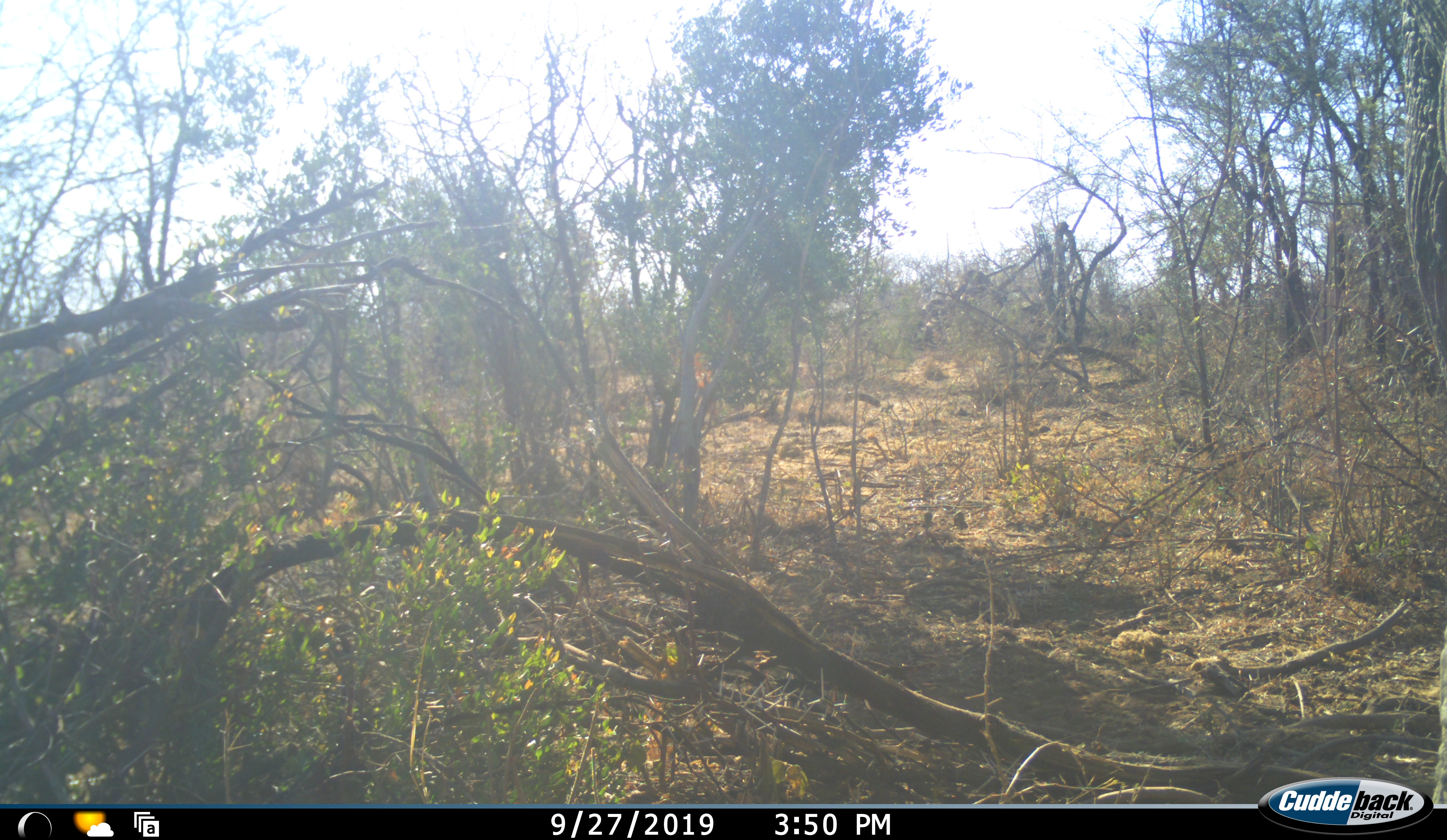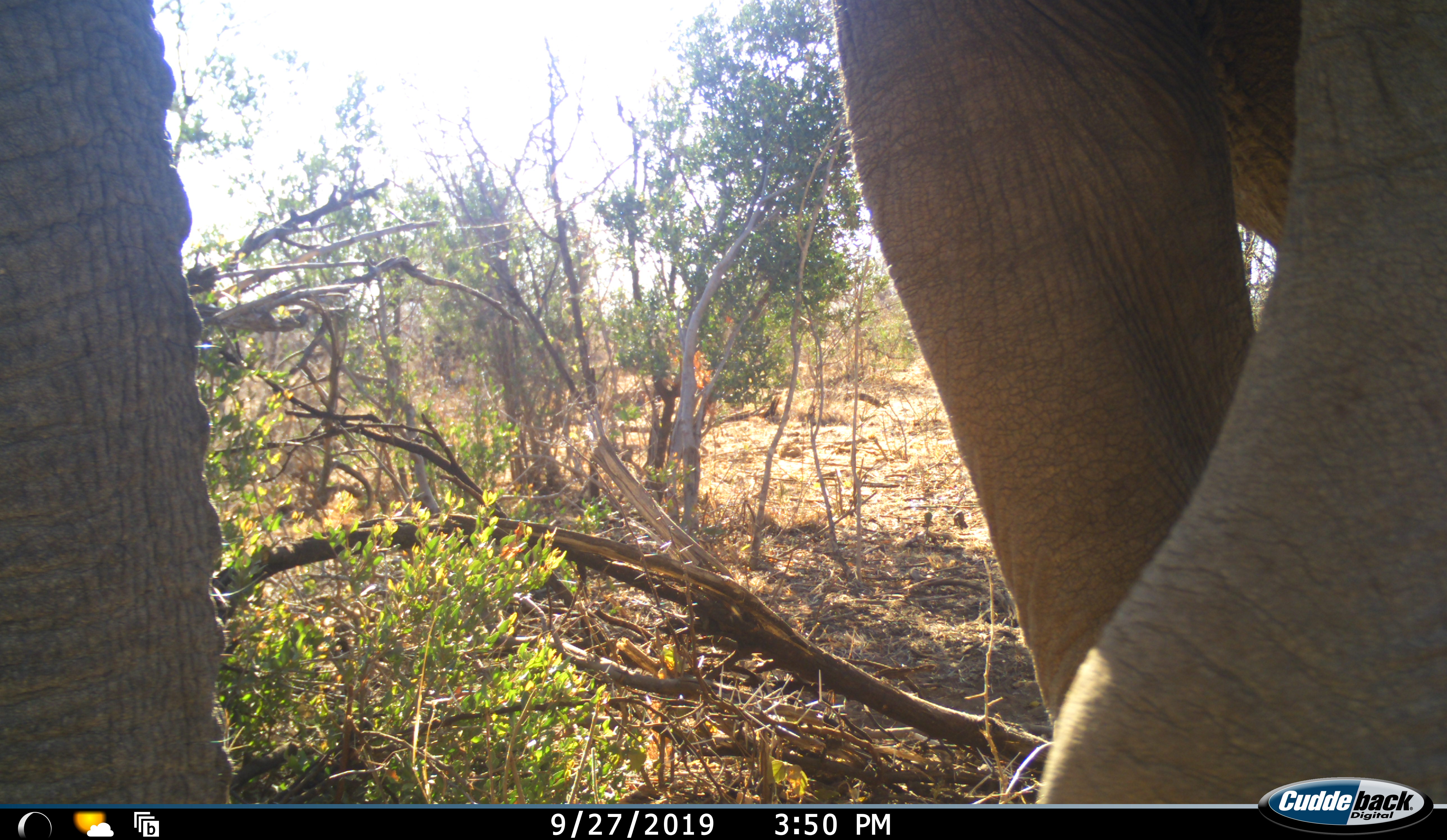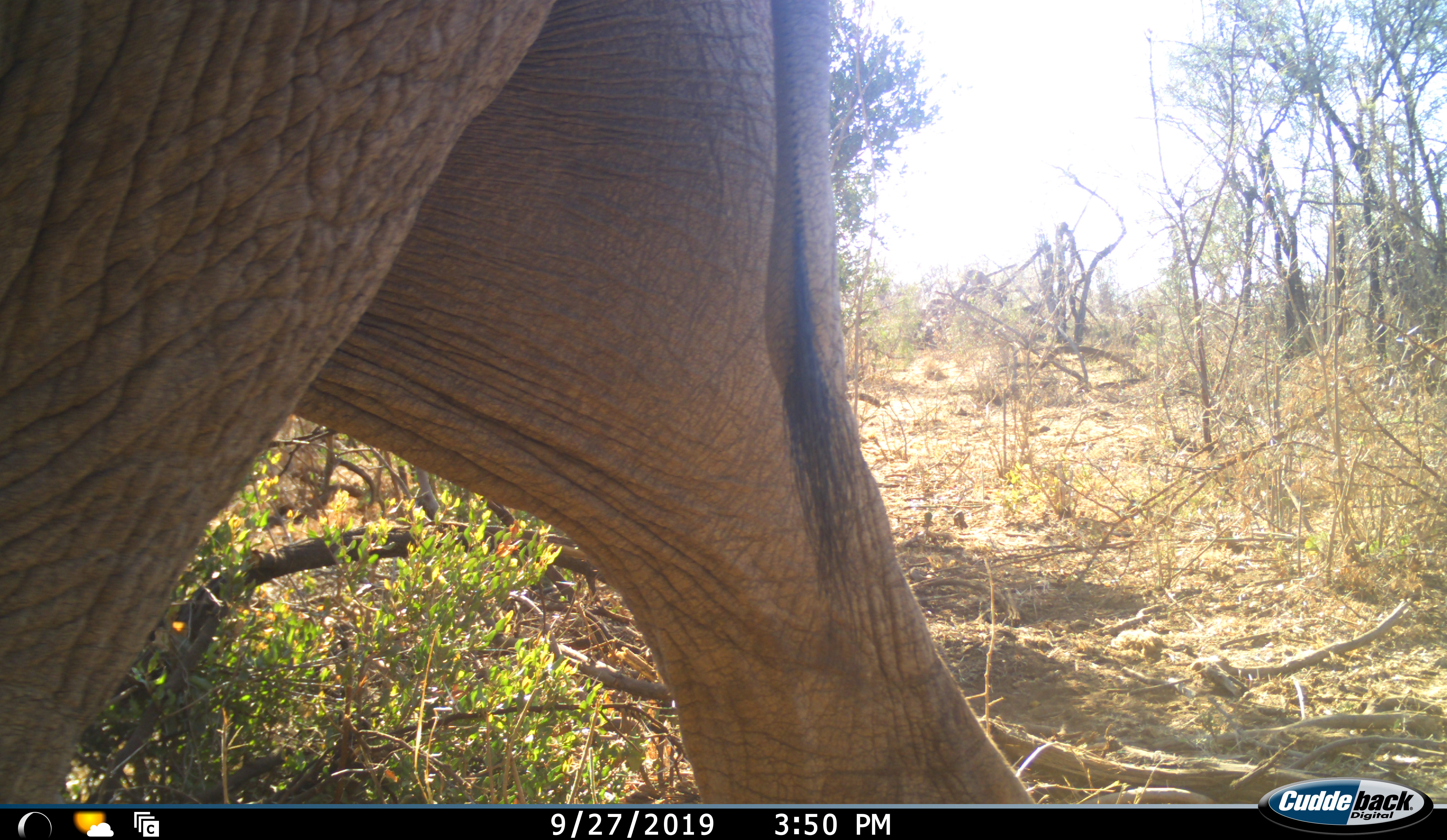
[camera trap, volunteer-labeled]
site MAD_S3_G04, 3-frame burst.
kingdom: Animalia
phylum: Chordata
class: Mammalia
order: Proboscidea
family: Elephantidae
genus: Loxodonta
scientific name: Loxodonta africana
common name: african bush elephant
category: elephant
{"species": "elephant (african bush elephant) (Loxodonta africana)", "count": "1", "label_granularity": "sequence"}